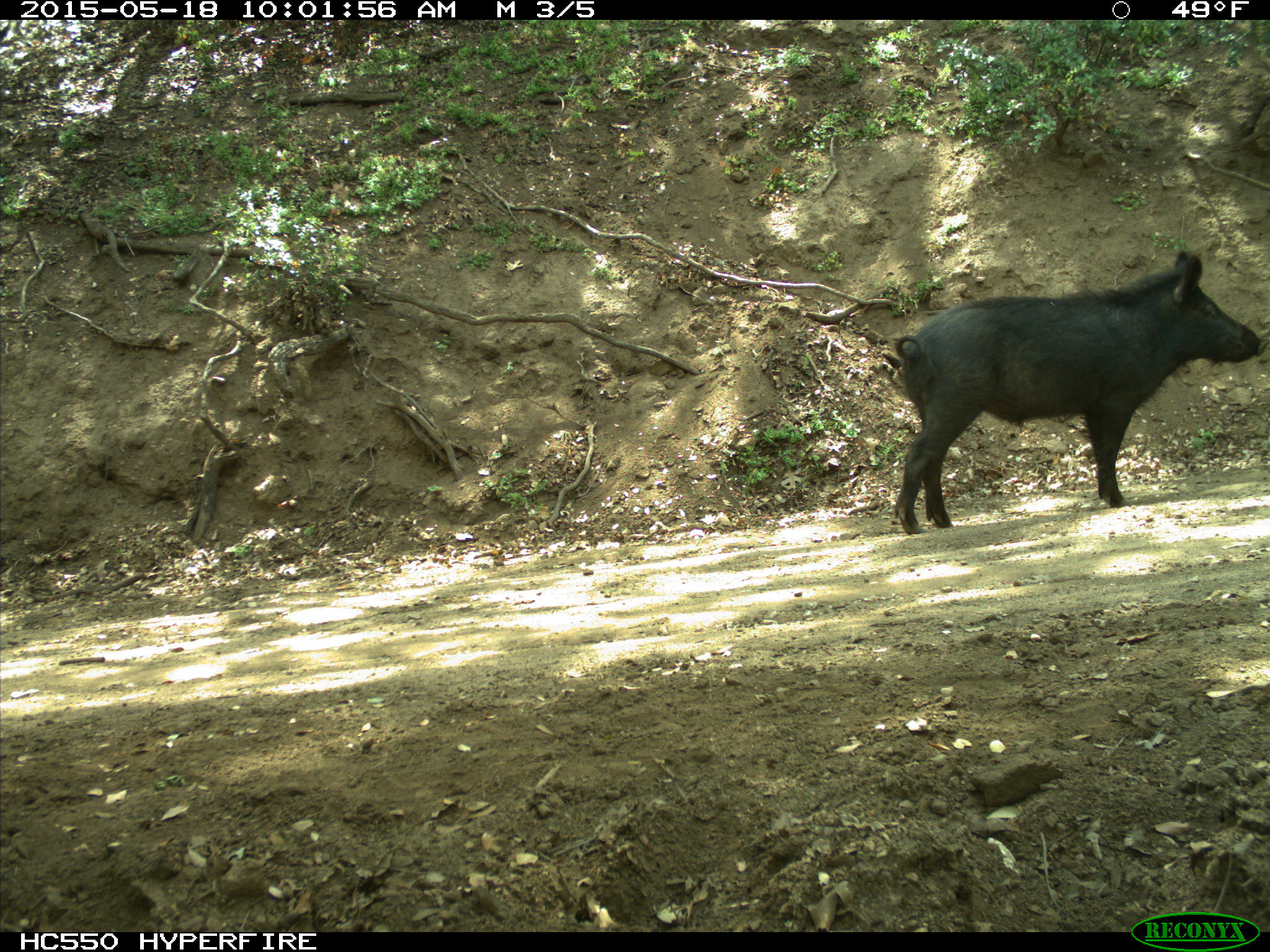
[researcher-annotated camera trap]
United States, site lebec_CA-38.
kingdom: Animalia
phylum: Chordata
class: Mammalia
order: Artiodactyla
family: Suidae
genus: Sus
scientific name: Sus scrofa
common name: wild boar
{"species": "Sus scrofa (wild boar)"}